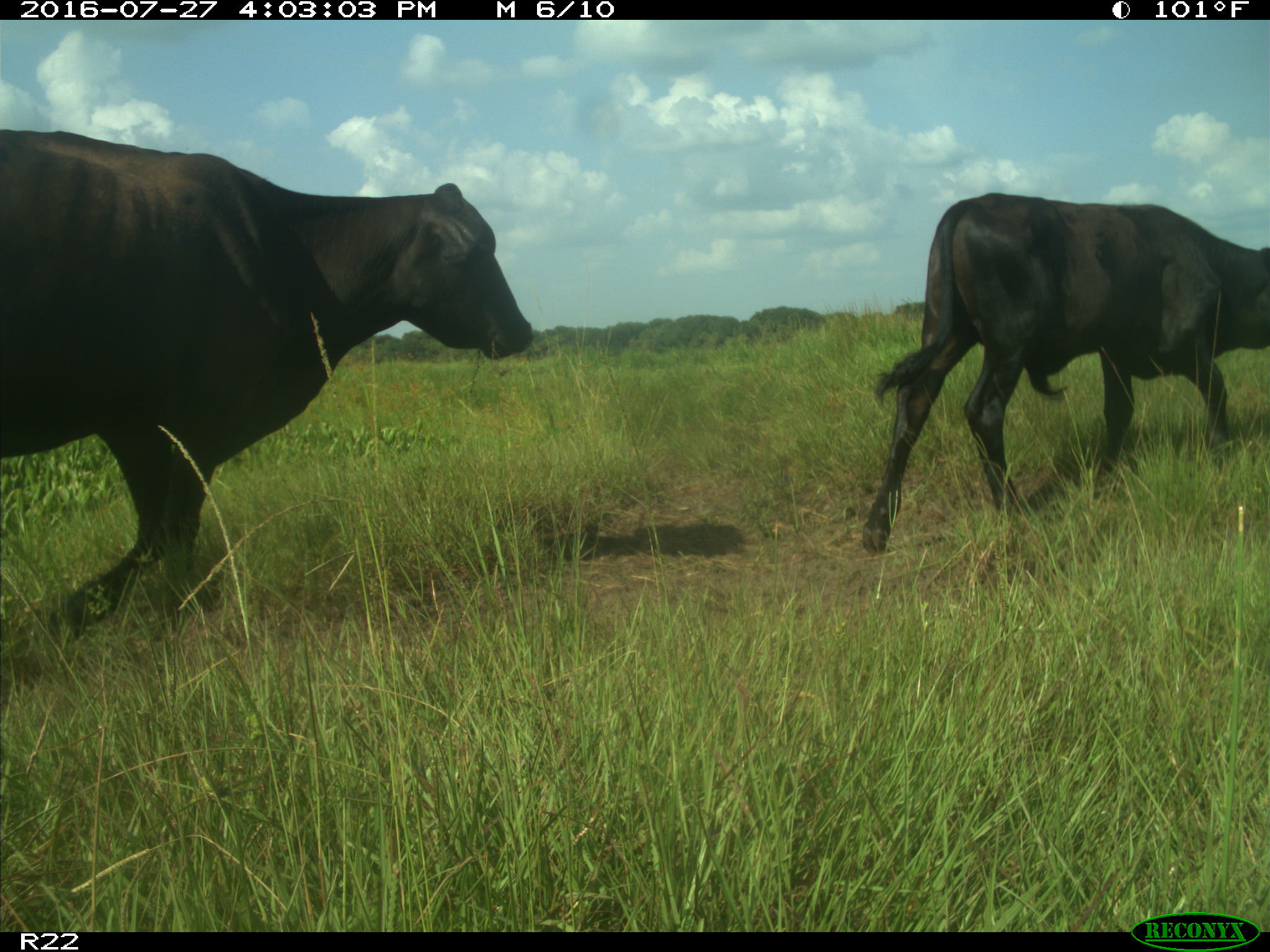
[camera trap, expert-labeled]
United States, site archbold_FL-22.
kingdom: Animalia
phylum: Chordata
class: Mammalia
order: Artiodactyla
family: Bovidae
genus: Bos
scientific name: Bos taurus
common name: domestic cow